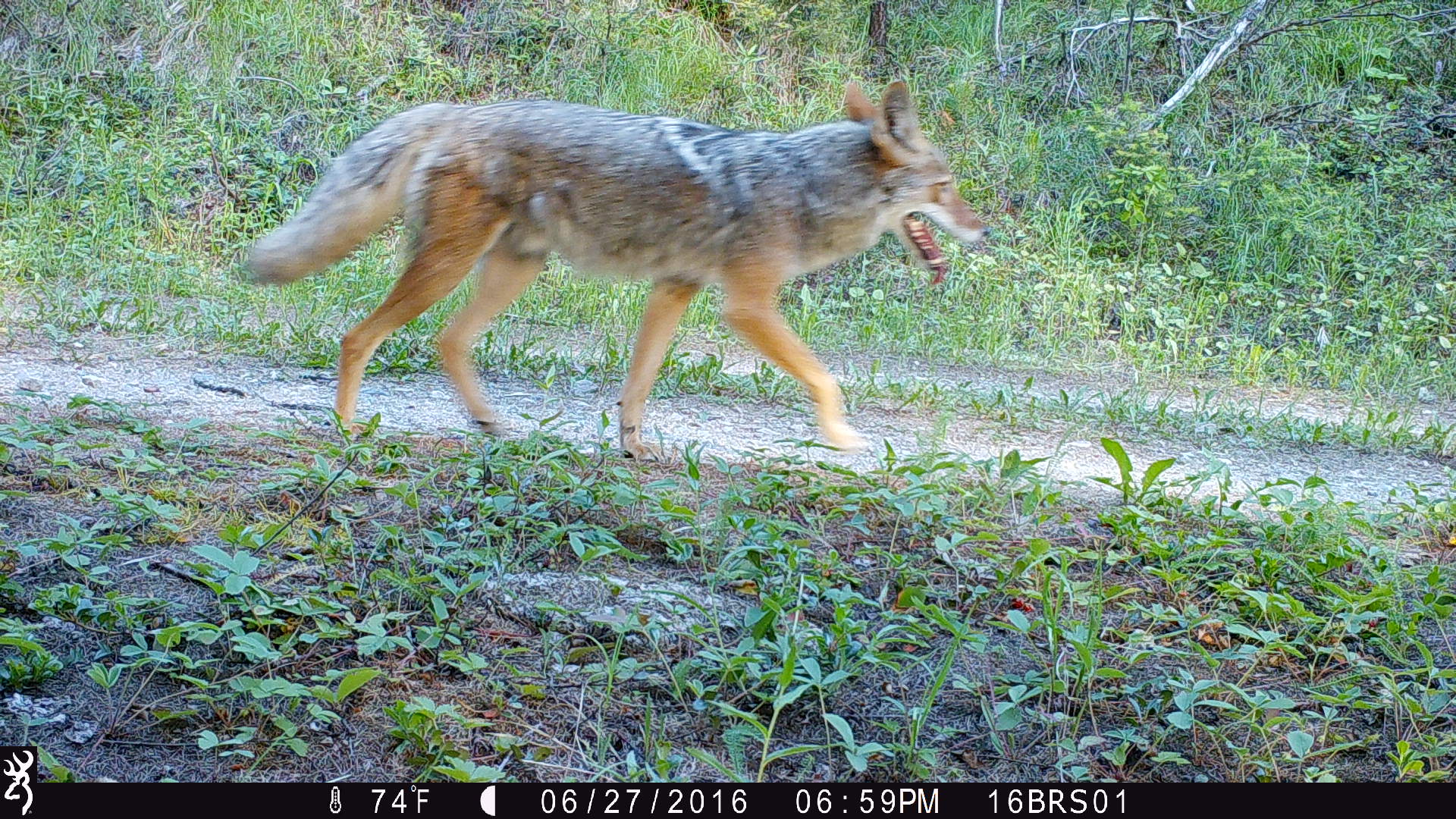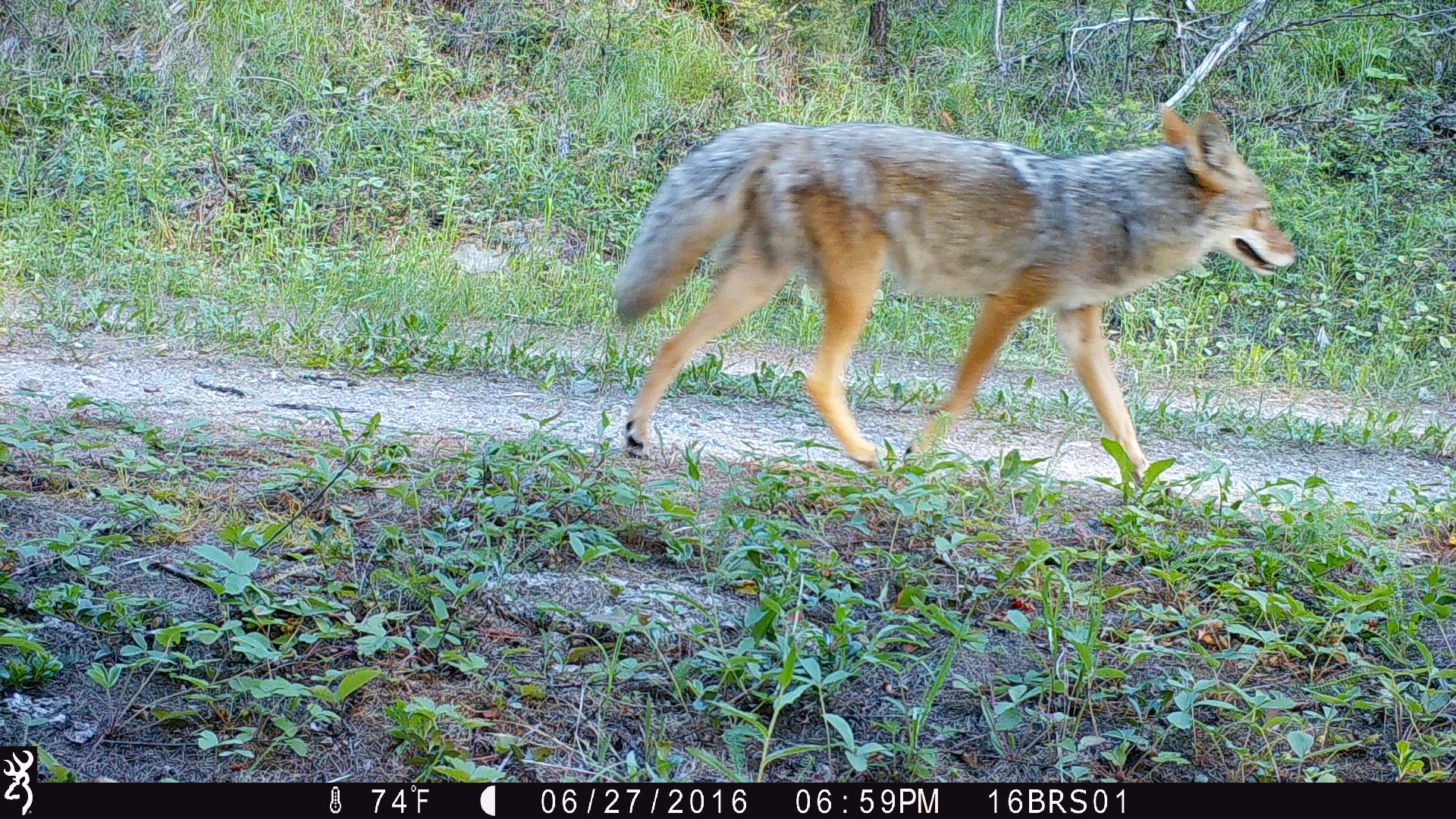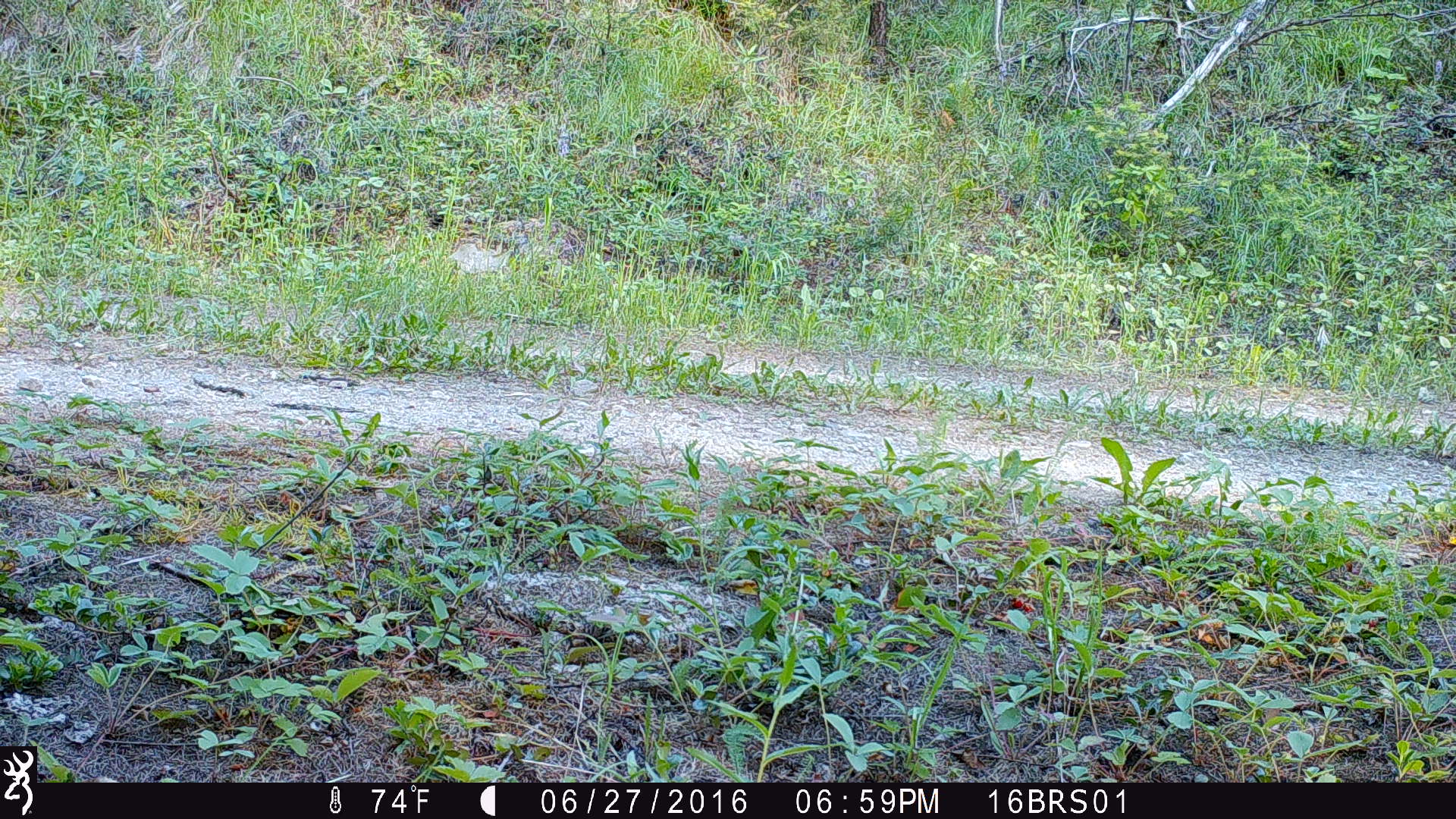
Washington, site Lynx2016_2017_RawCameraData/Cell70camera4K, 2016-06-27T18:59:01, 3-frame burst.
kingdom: Animalia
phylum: Chordata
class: Mammalia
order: Carnivora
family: Canidae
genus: Canis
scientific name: Canis latrans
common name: coyote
Canis latrans (coyote). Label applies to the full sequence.